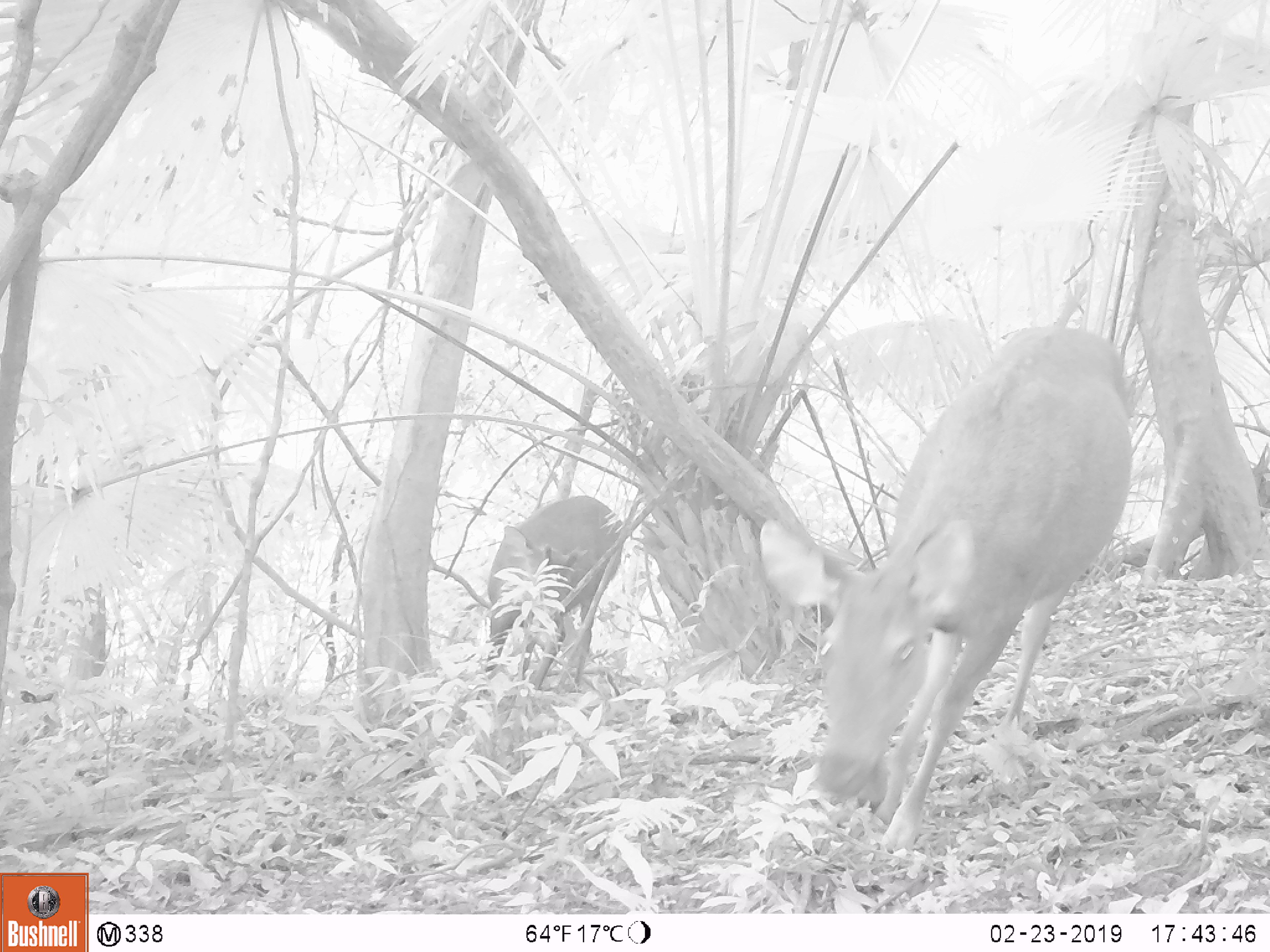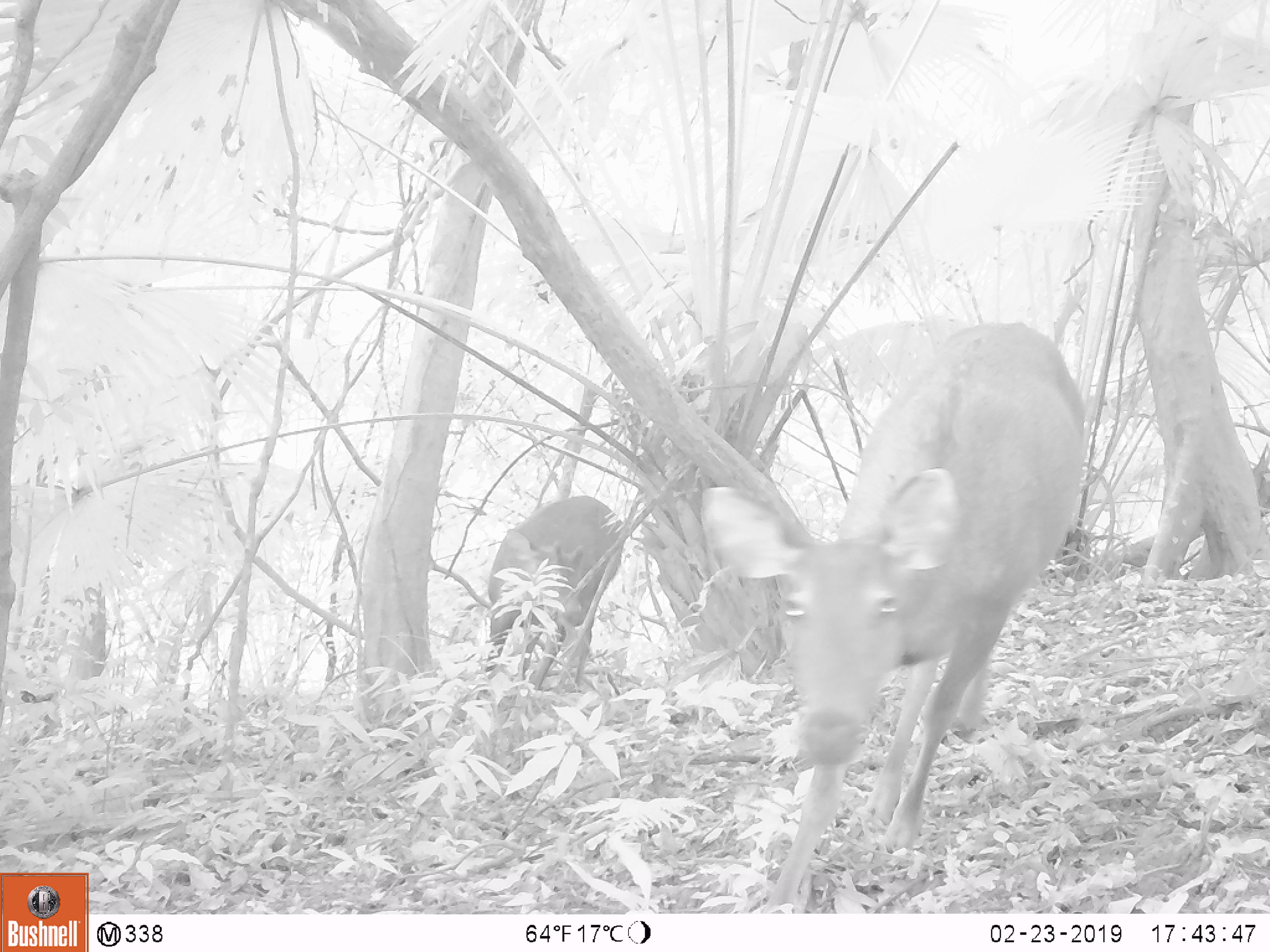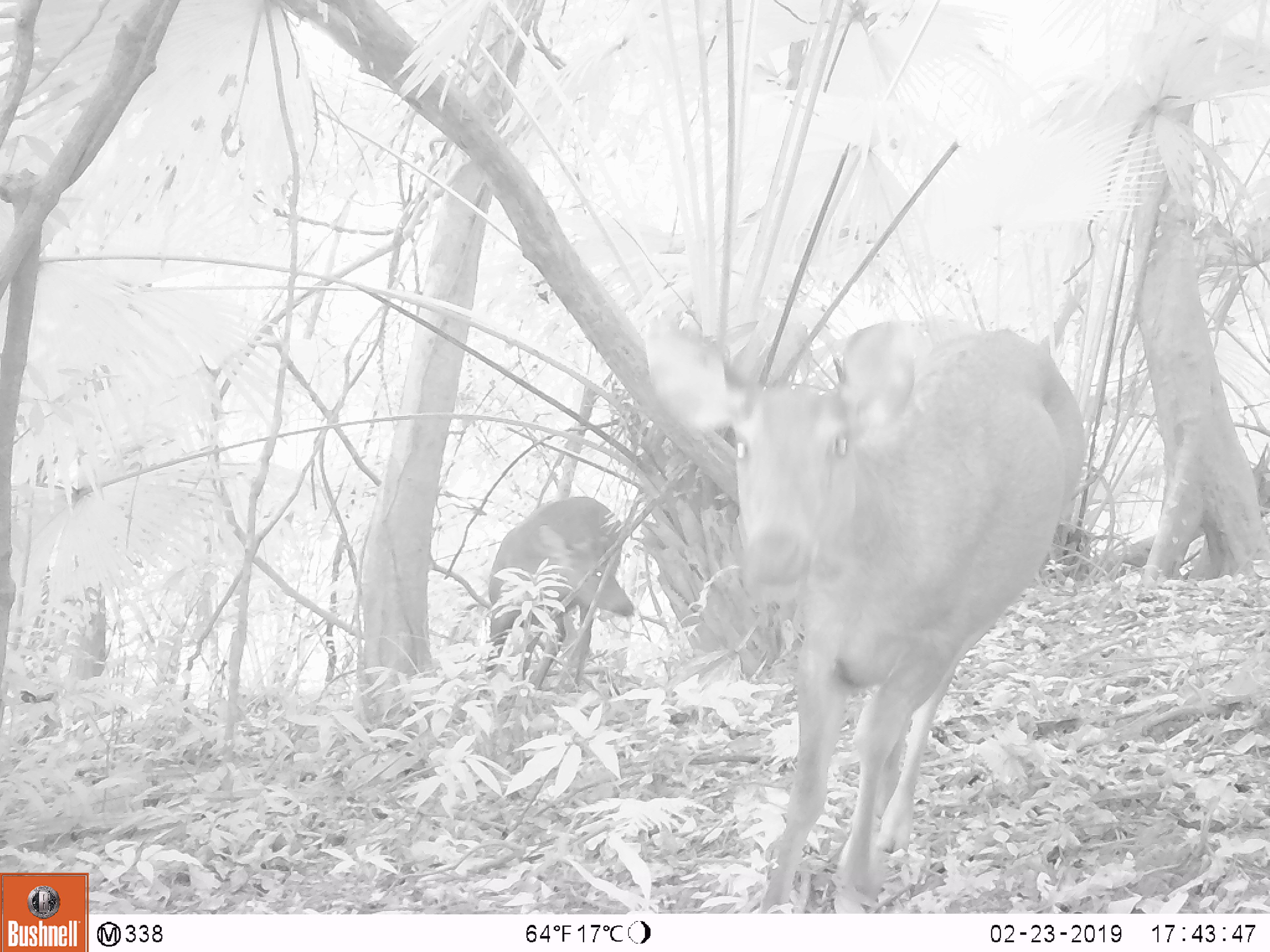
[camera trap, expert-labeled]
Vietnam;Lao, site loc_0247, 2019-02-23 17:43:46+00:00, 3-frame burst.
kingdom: Animalia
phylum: Chordata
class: Mammalia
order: Artiodactyla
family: Cervidae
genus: Rusa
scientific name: Rusa unicolor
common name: sambar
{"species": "sambar (Rusa unicolor)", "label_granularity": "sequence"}